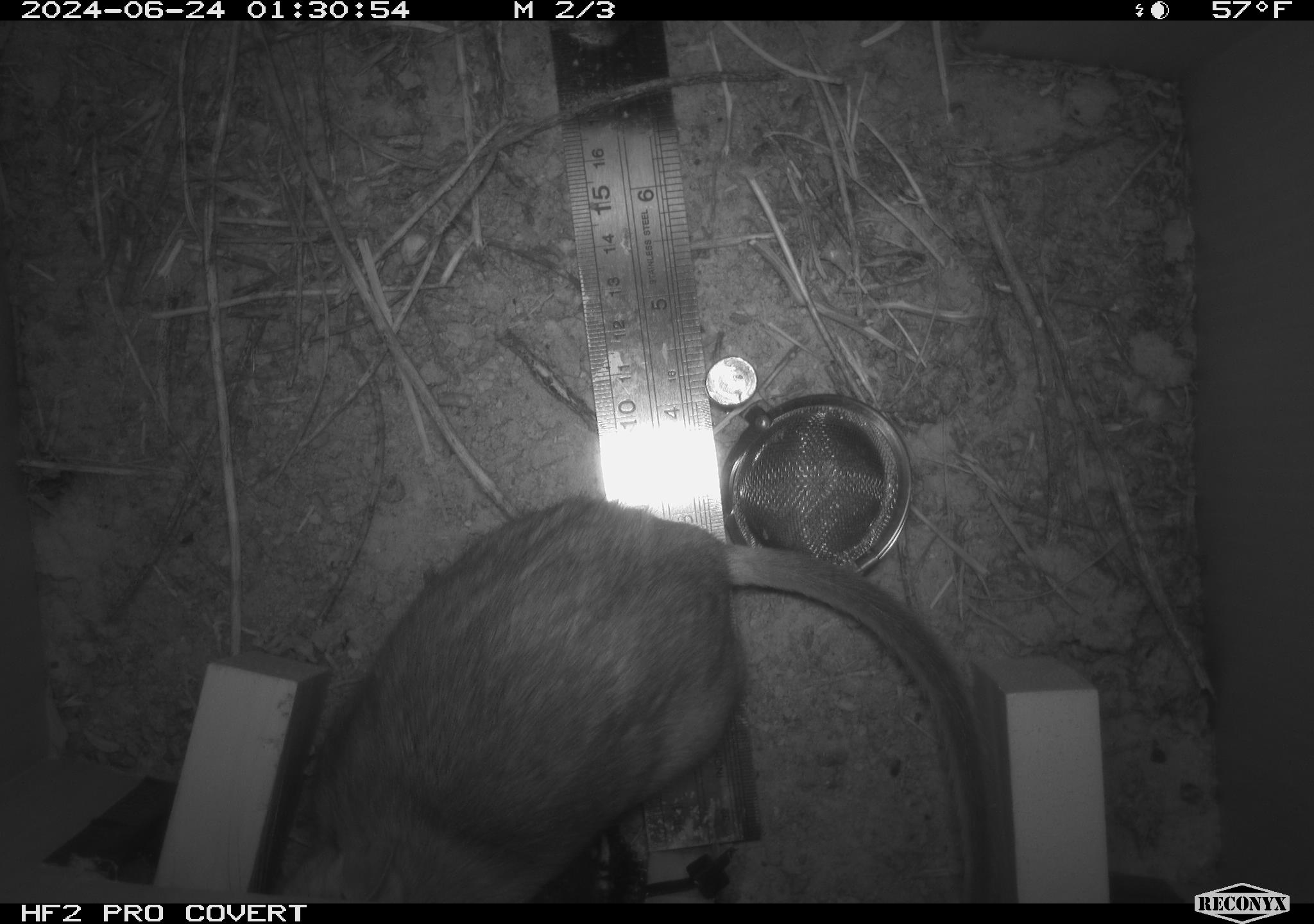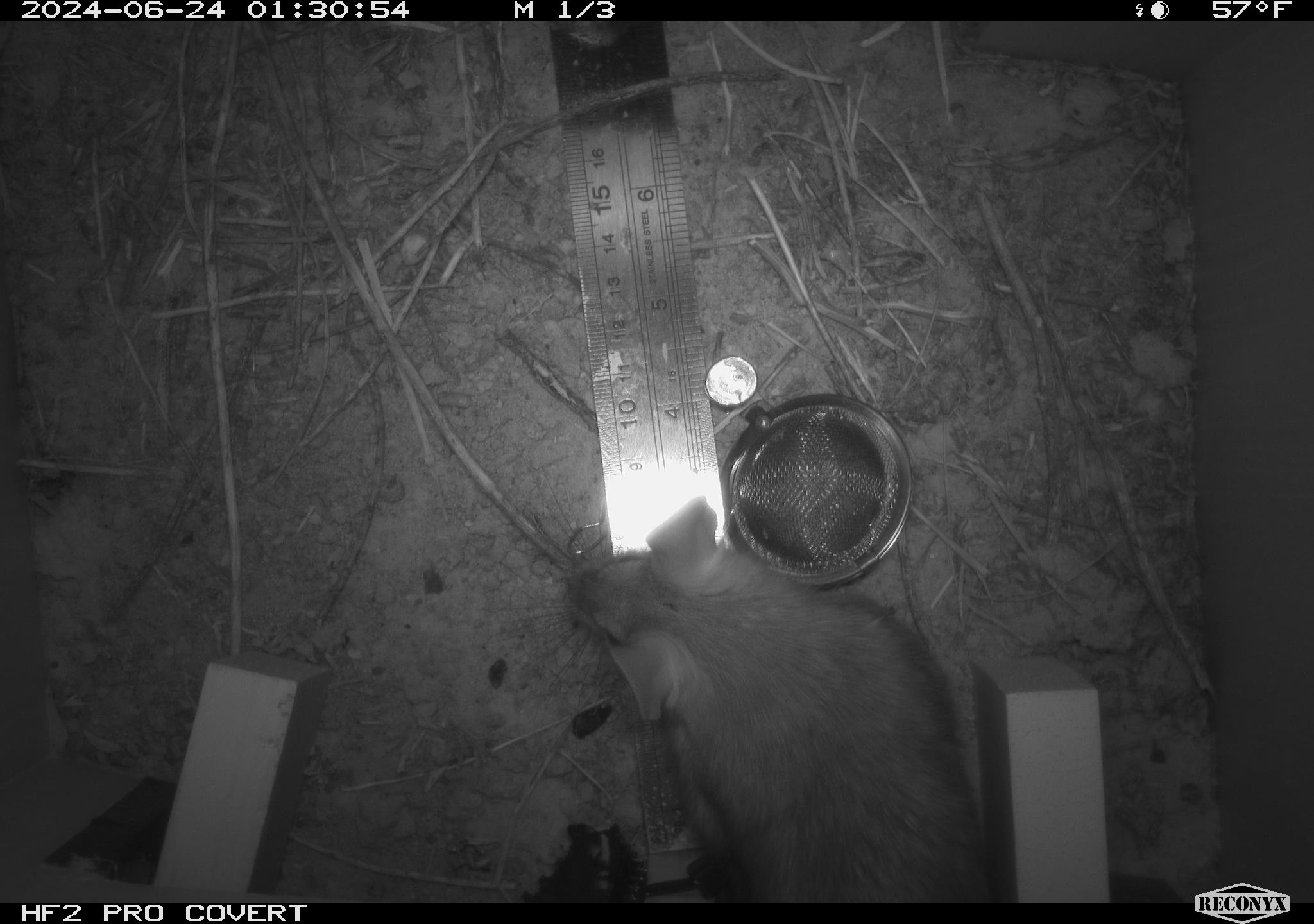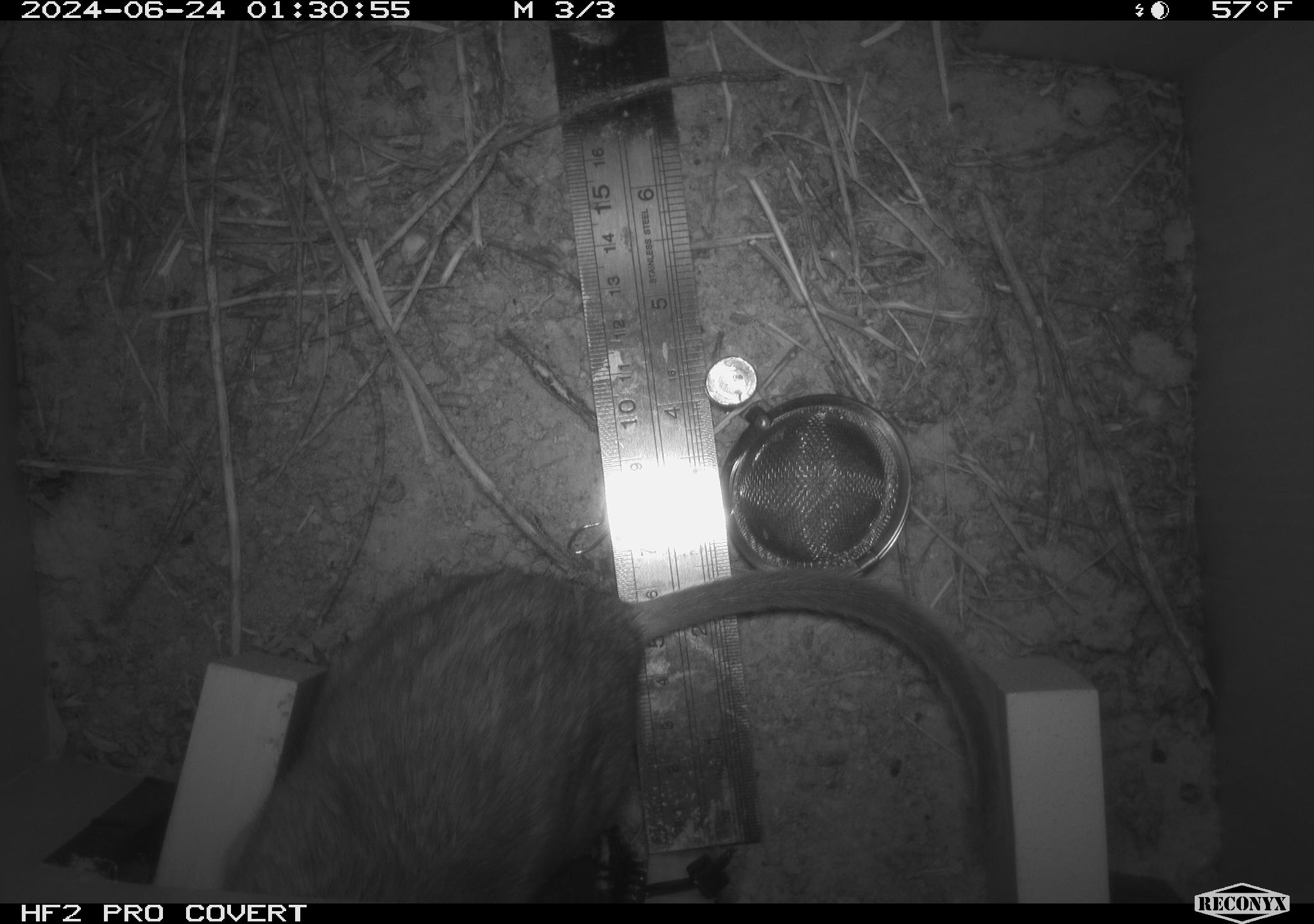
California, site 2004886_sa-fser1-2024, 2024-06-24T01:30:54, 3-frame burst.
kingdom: Animalia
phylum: Chordata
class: Mammalia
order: Rodentia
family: Cricetidae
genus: Neotoma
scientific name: Neotoma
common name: pack rat or woodrat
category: neotoma species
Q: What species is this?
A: Neotoma species (pack rat or woodrat) (Neotoma).